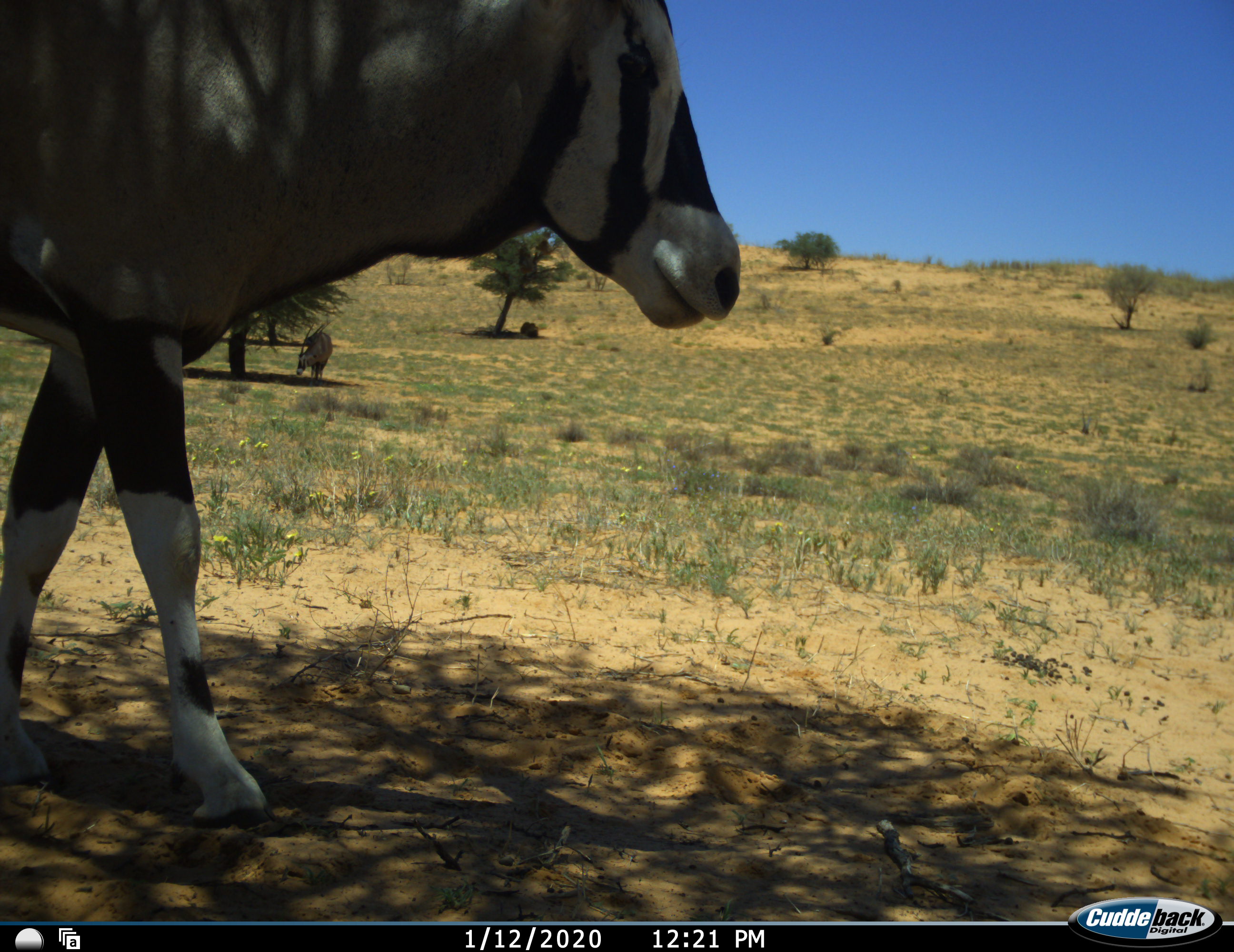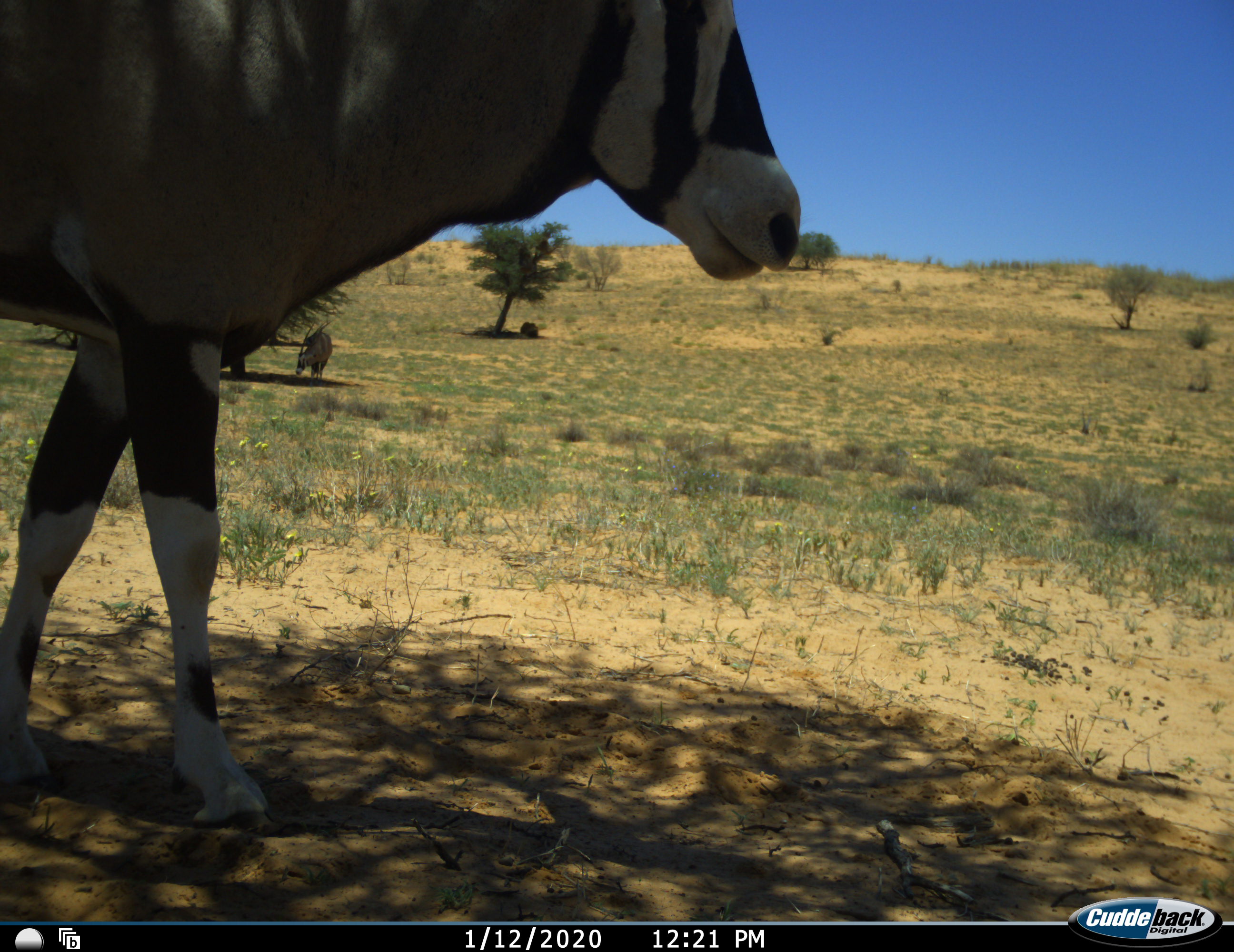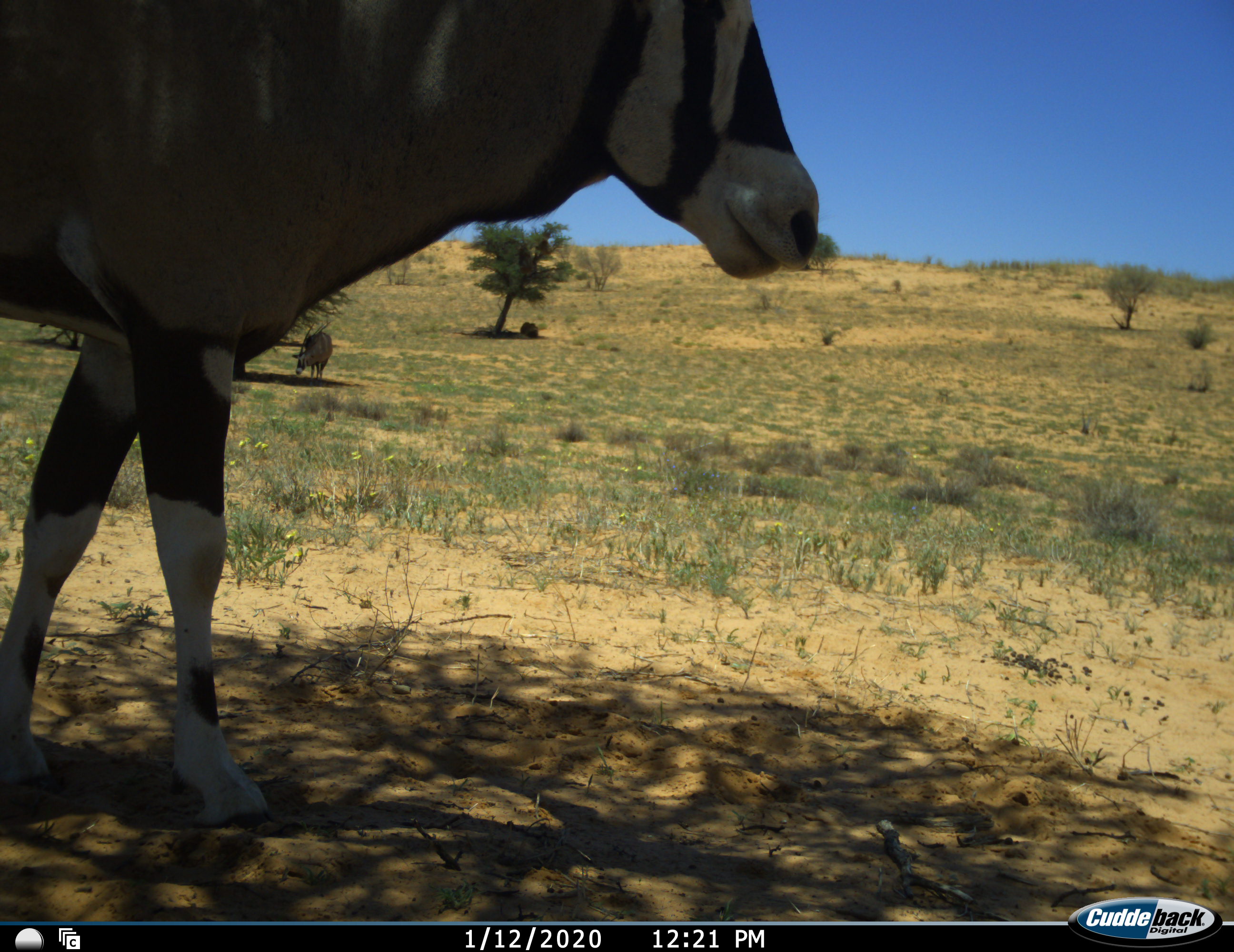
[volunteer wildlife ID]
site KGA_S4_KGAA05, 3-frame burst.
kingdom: Animalia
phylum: Chordata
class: Mammalia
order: Artiodactyla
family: Bovidae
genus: Oryx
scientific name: Oryx gazella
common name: gemsbok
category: oryx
Oryx (gemsbok) (Oryx gazella), count 3. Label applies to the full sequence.